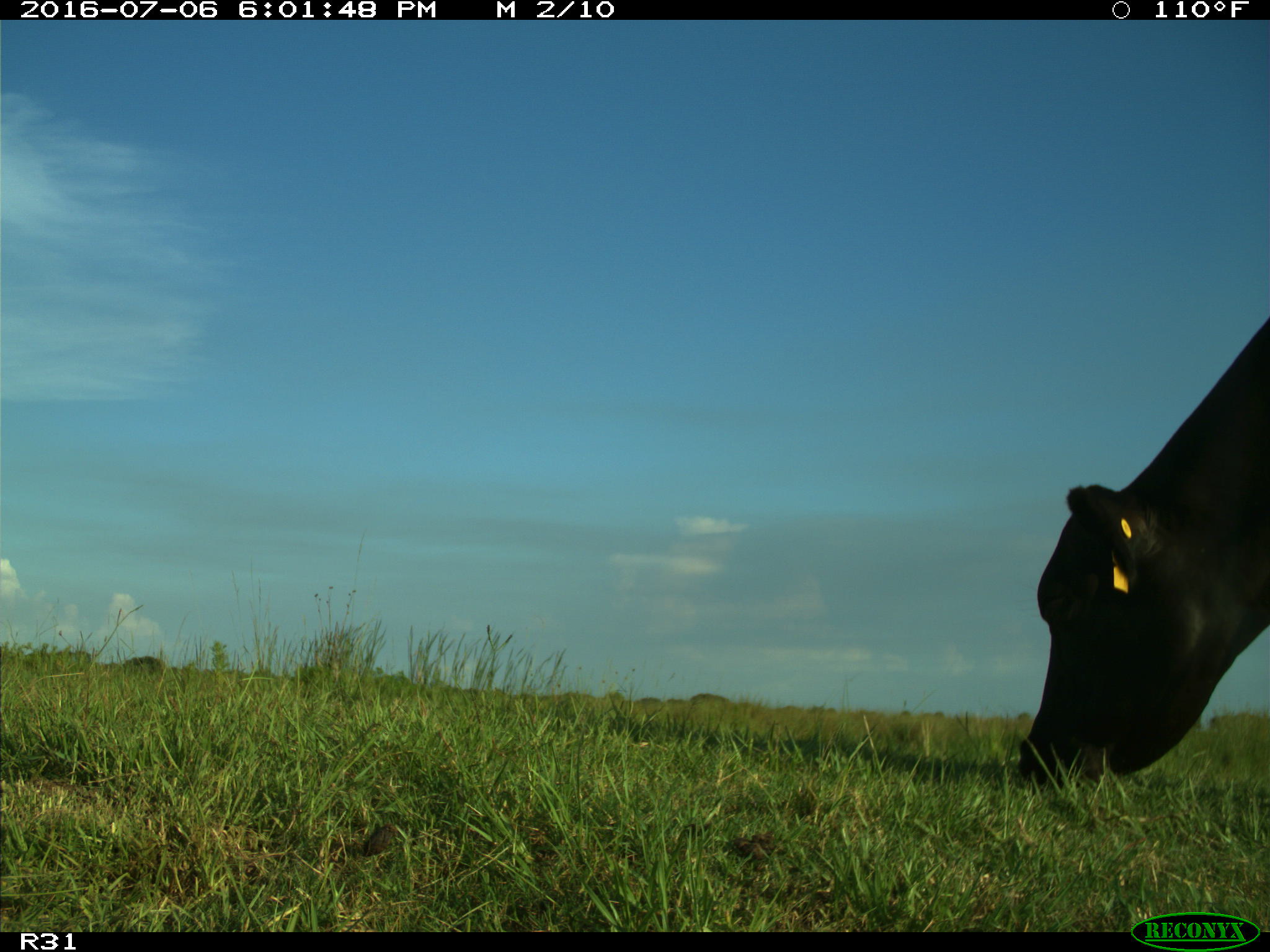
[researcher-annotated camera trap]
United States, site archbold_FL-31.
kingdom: Animalia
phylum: Chordata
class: Mammalia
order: Artiodactyla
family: Bovidae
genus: Bos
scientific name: Bos taurus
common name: domestic cow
Bos taurus (domestic cow).